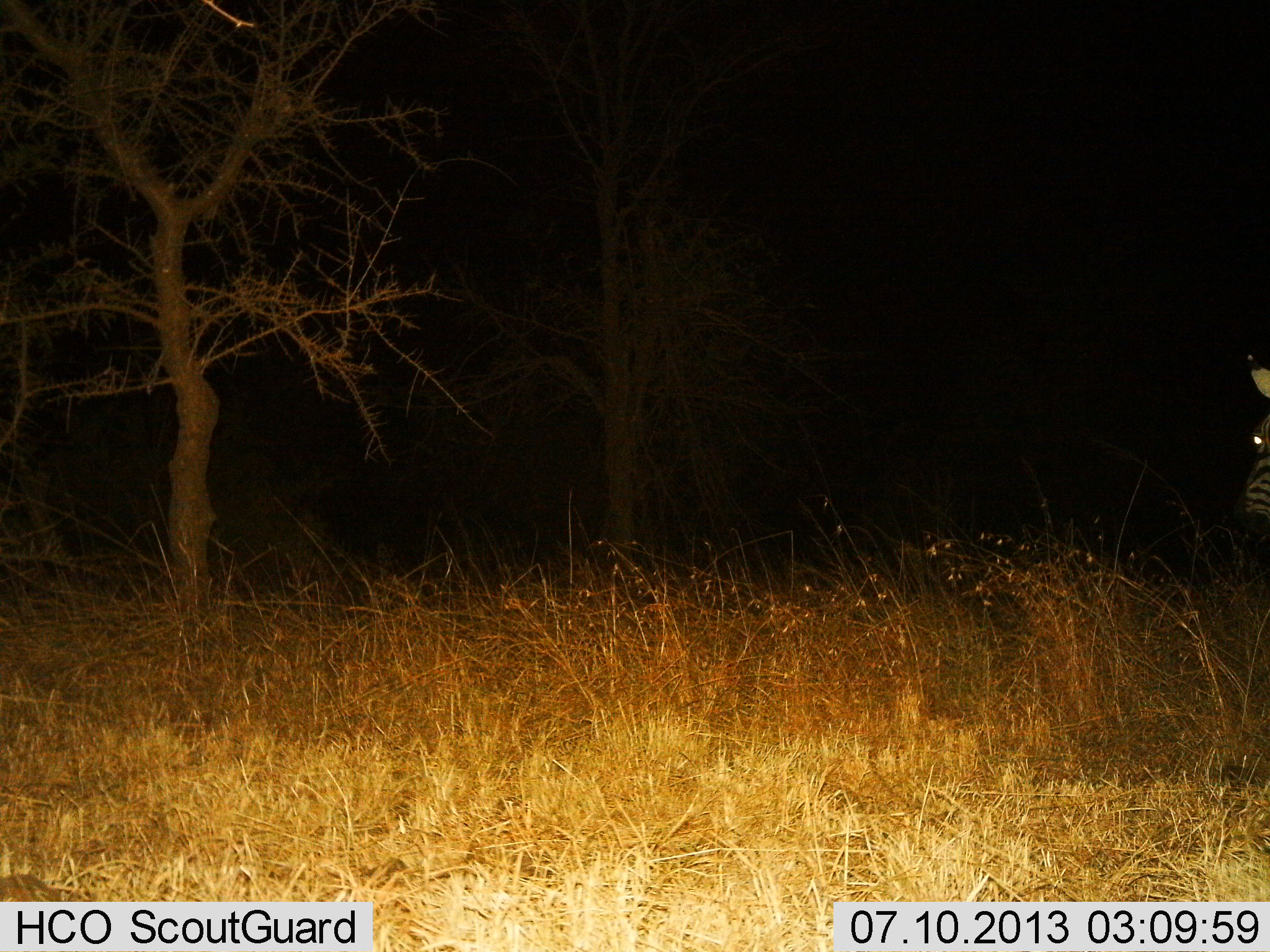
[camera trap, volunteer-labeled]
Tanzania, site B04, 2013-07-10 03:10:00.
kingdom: Animalia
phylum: Chordata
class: Mammalia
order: Perissodactyla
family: Equidae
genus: Equus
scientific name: Equus quagga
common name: plains zebra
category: zebra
Zebra (plains zebra) (Equus quagga), count 1. Behavior (volunteer vote fractions): standing 90%, resting 0%, moving 10%, interacting 0%. Young present (vote fraction): 0%. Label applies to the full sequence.